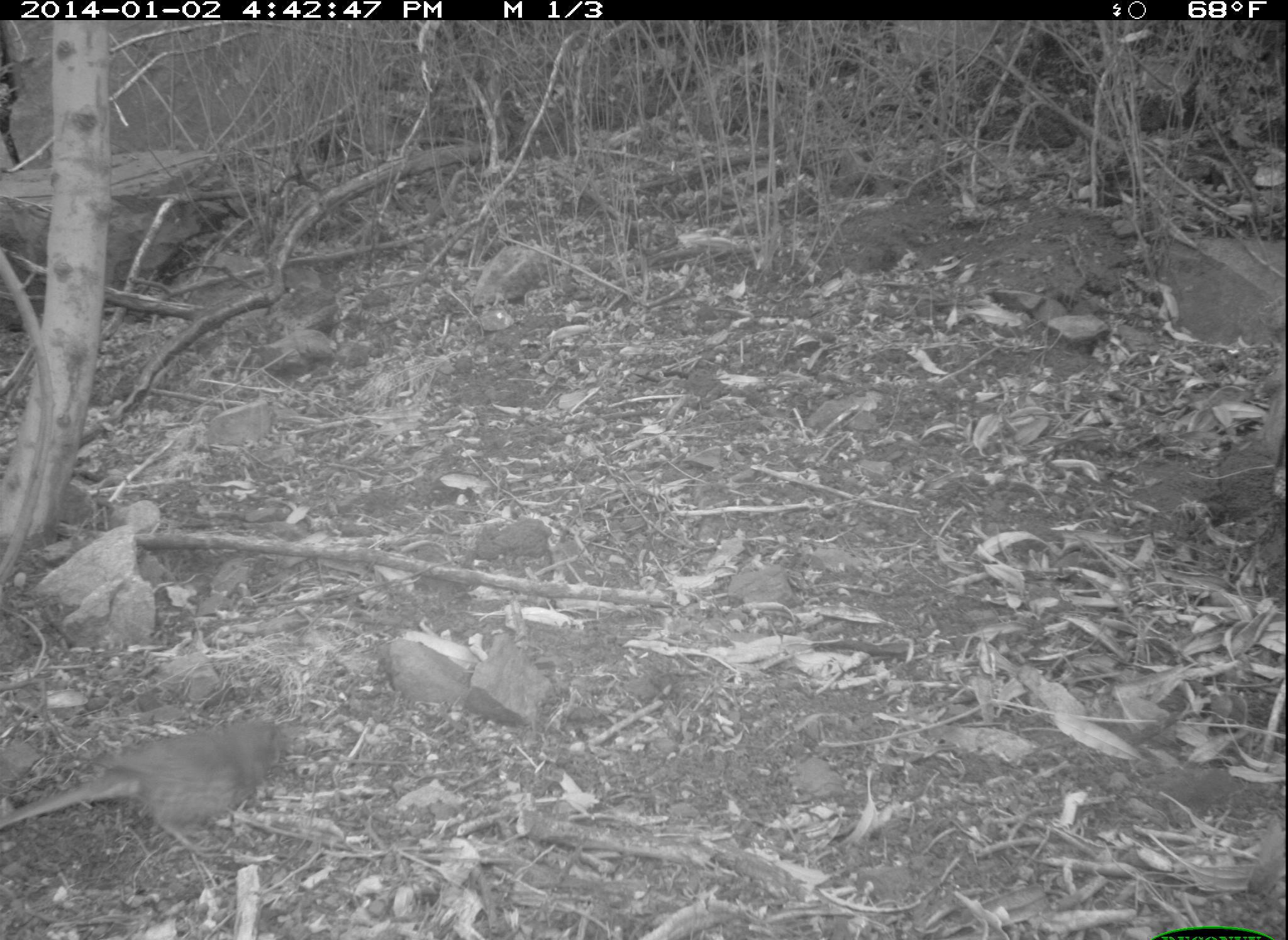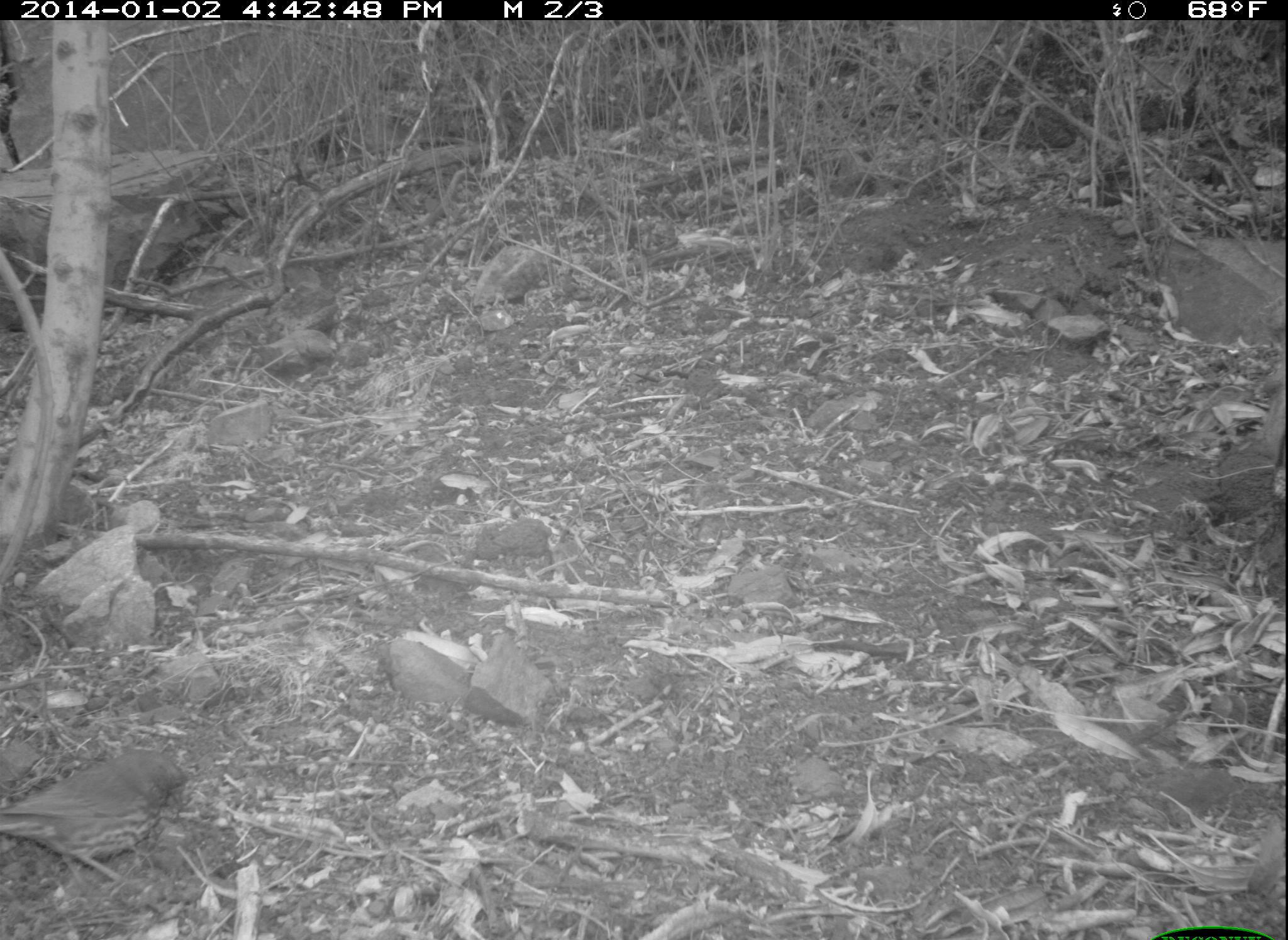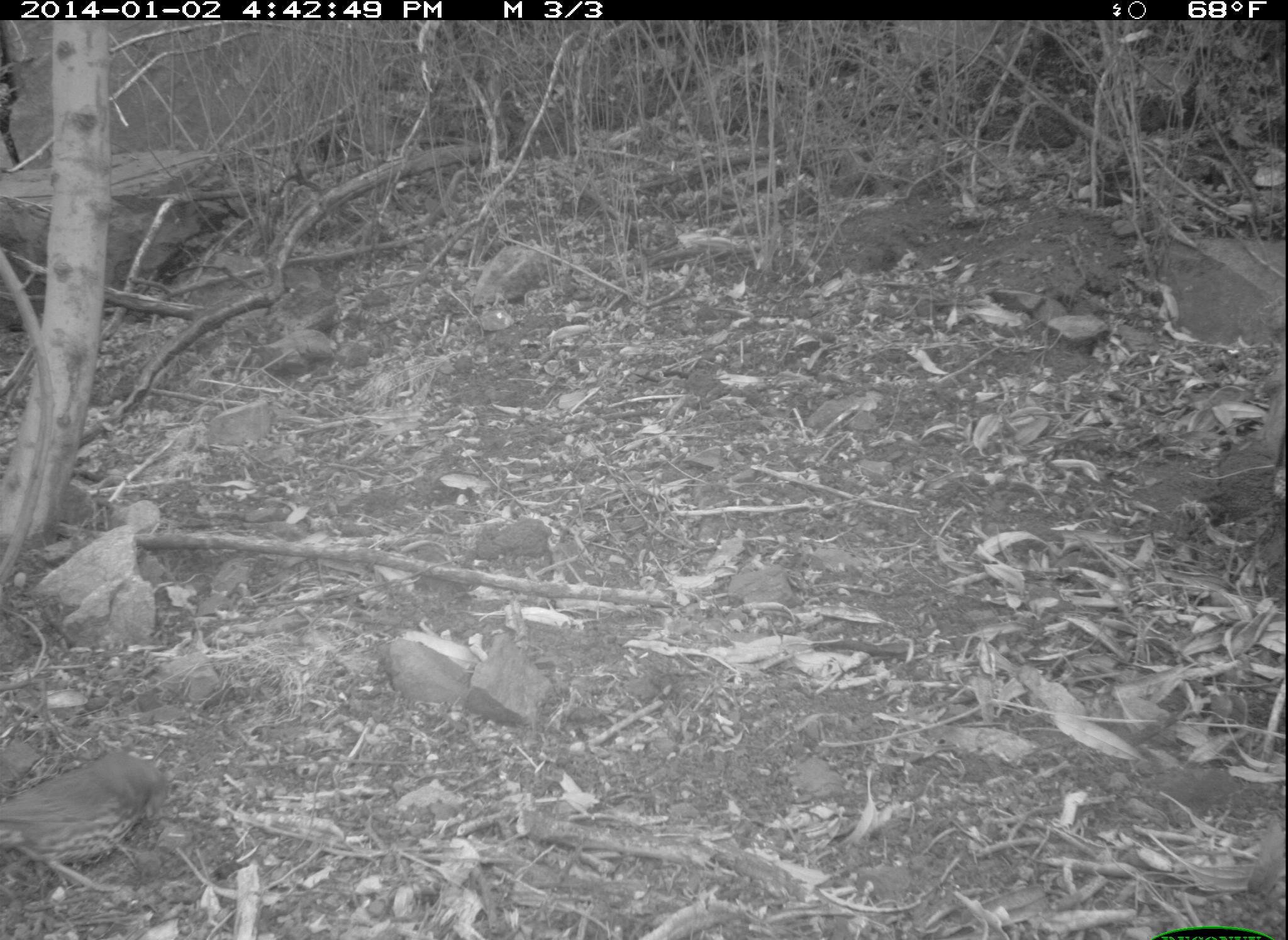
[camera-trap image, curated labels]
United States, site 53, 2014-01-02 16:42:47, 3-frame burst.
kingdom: Animalia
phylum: Chordata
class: Aves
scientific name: Aves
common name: bird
Bird (Aves).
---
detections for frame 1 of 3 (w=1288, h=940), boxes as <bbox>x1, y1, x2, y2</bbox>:
bird: <bbox>0, 725, 294, 867</bbox>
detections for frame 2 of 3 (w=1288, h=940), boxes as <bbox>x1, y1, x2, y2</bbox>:
bird: <bbox>0, 750, 191, 884</bbox>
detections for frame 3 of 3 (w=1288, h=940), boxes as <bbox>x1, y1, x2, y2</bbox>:
bird: <bbox>0, 754, 168, 888</bbox>